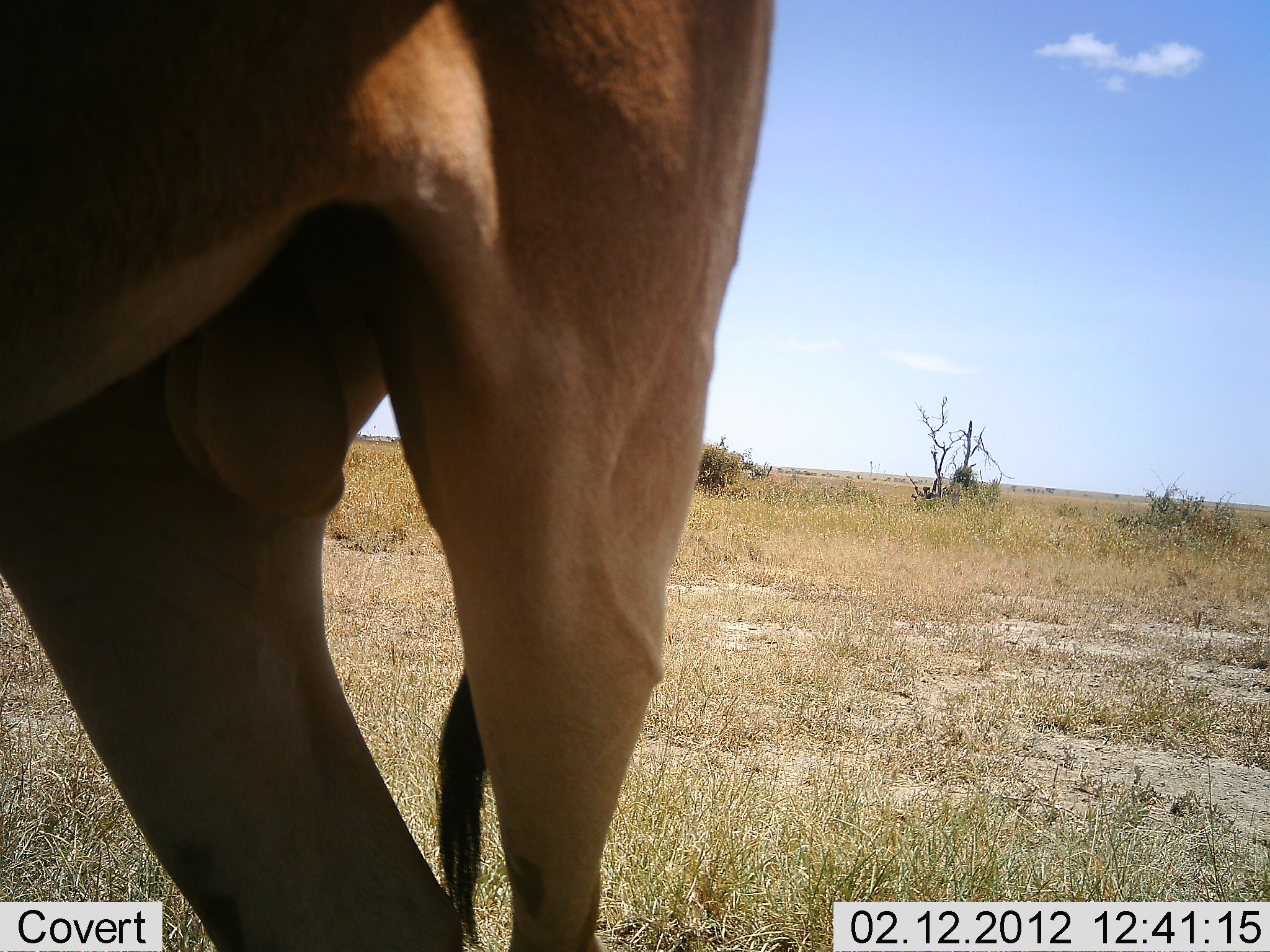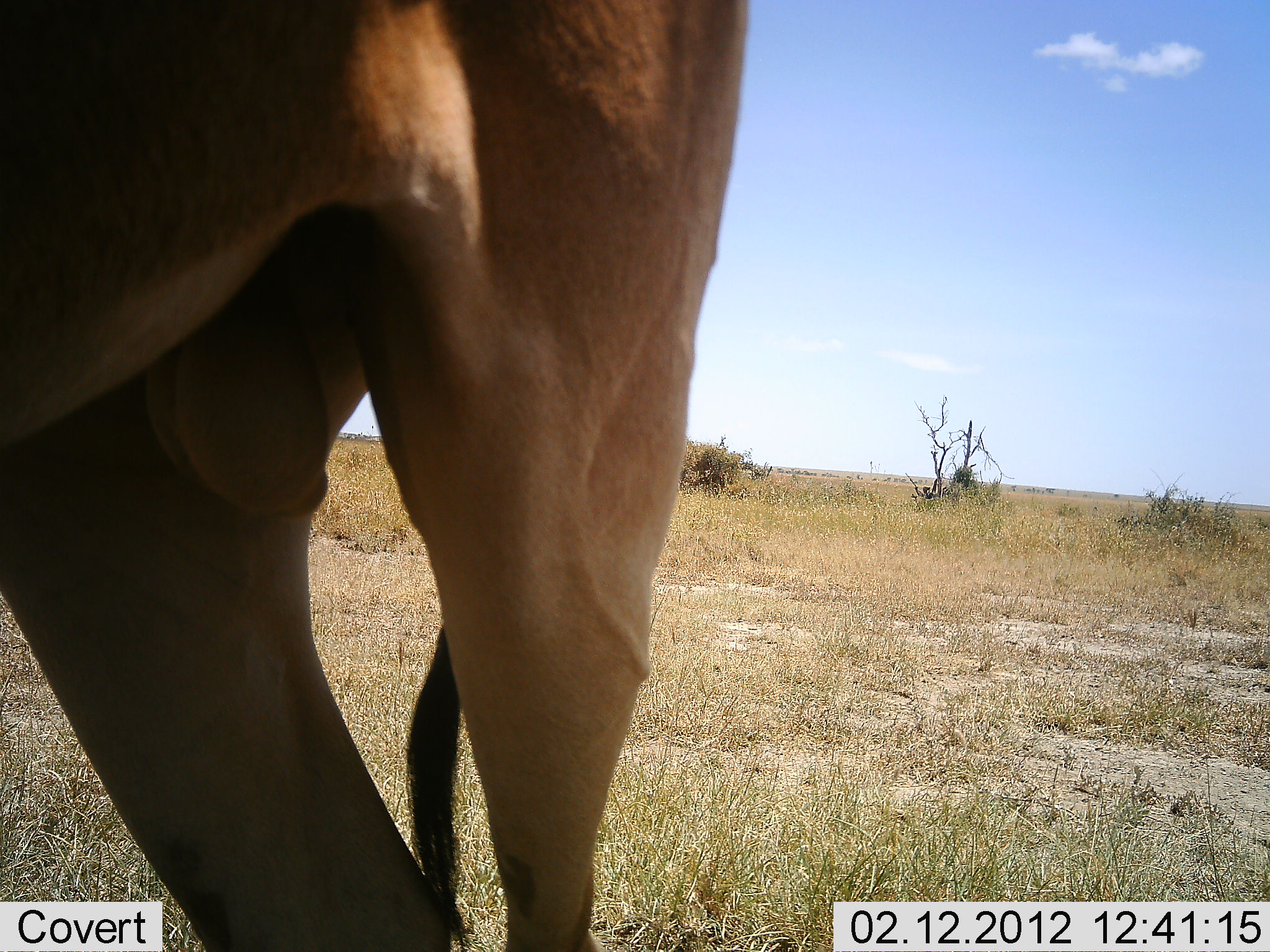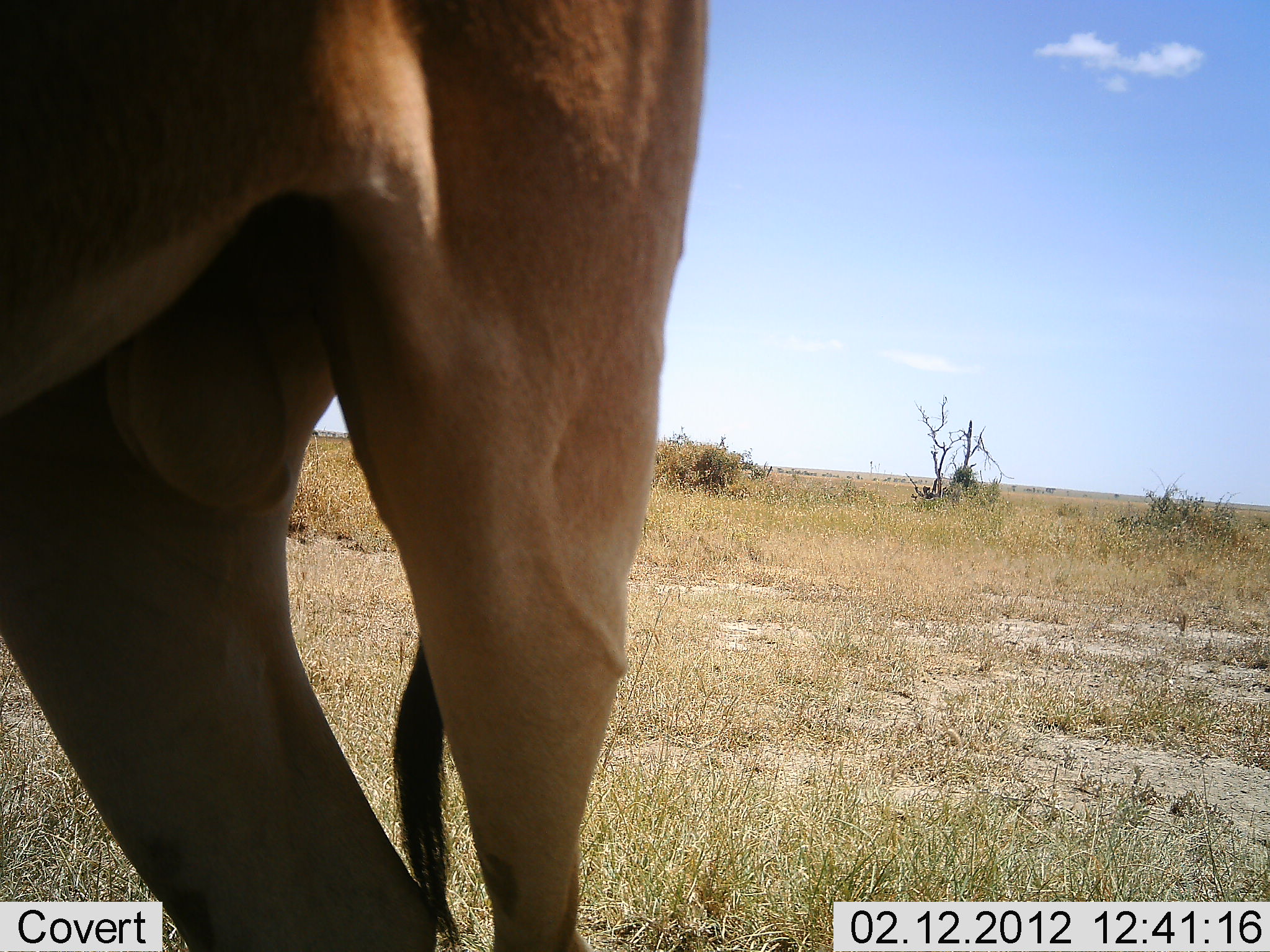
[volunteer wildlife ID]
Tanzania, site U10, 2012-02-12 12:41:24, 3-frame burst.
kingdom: Animalia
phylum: Chordata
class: Mammalia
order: Artiodactyla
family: Bovidae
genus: Alcelaphus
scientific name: Alcelaphus buselaphus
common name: hartebeest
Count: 1.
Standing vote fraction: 92%.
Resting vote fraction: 0%.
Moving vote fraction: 8%.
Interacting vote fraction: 0%.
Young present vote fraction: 0%.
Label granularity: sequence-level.